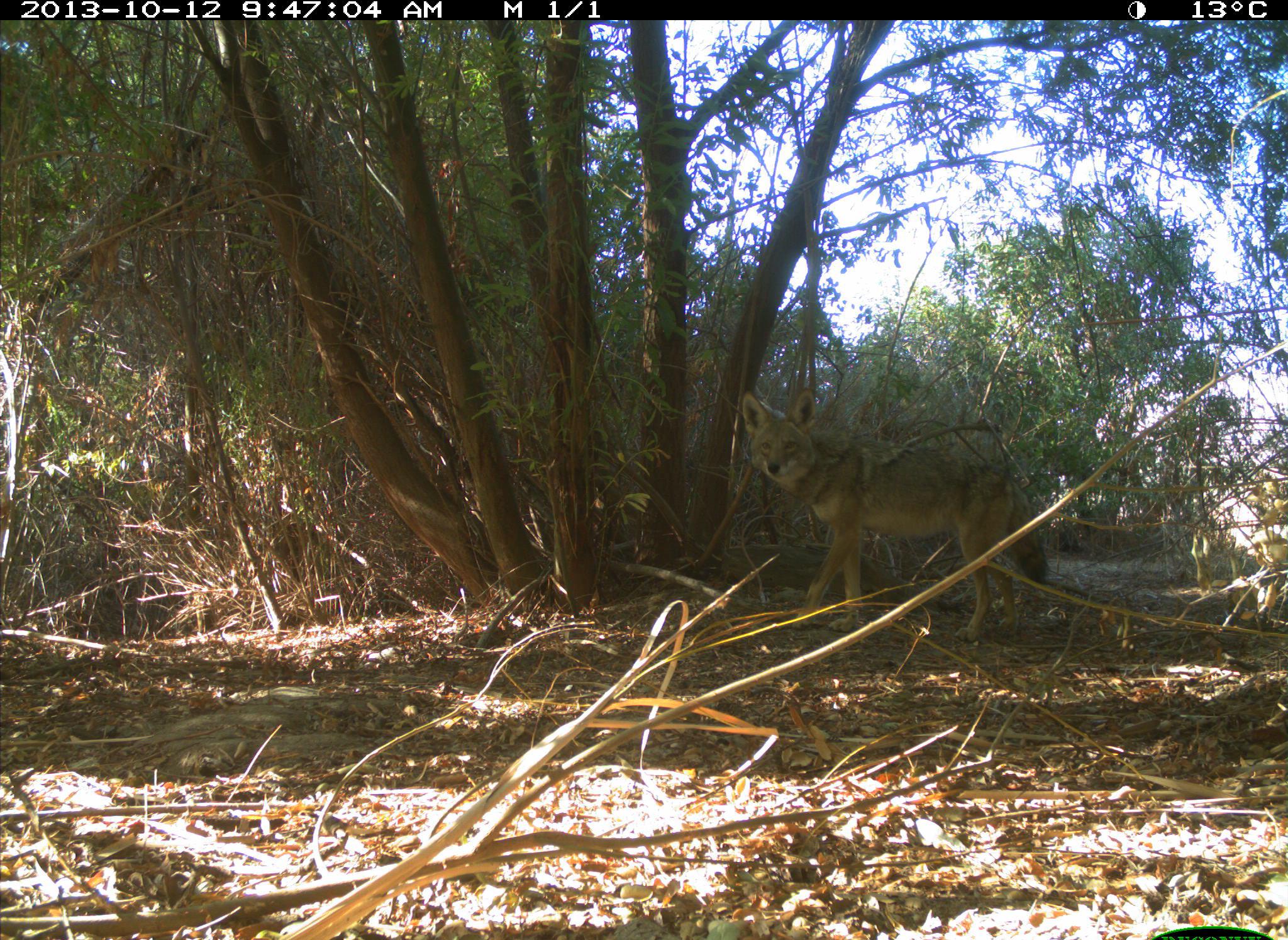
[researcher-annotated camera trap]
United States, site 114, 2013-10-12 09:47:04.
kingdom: Animalia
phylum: Chordata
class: Mammalia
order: Carnivora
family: Canidae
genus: Canis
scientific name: Canis latrans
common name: coyote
Coyote (Canis latrans).